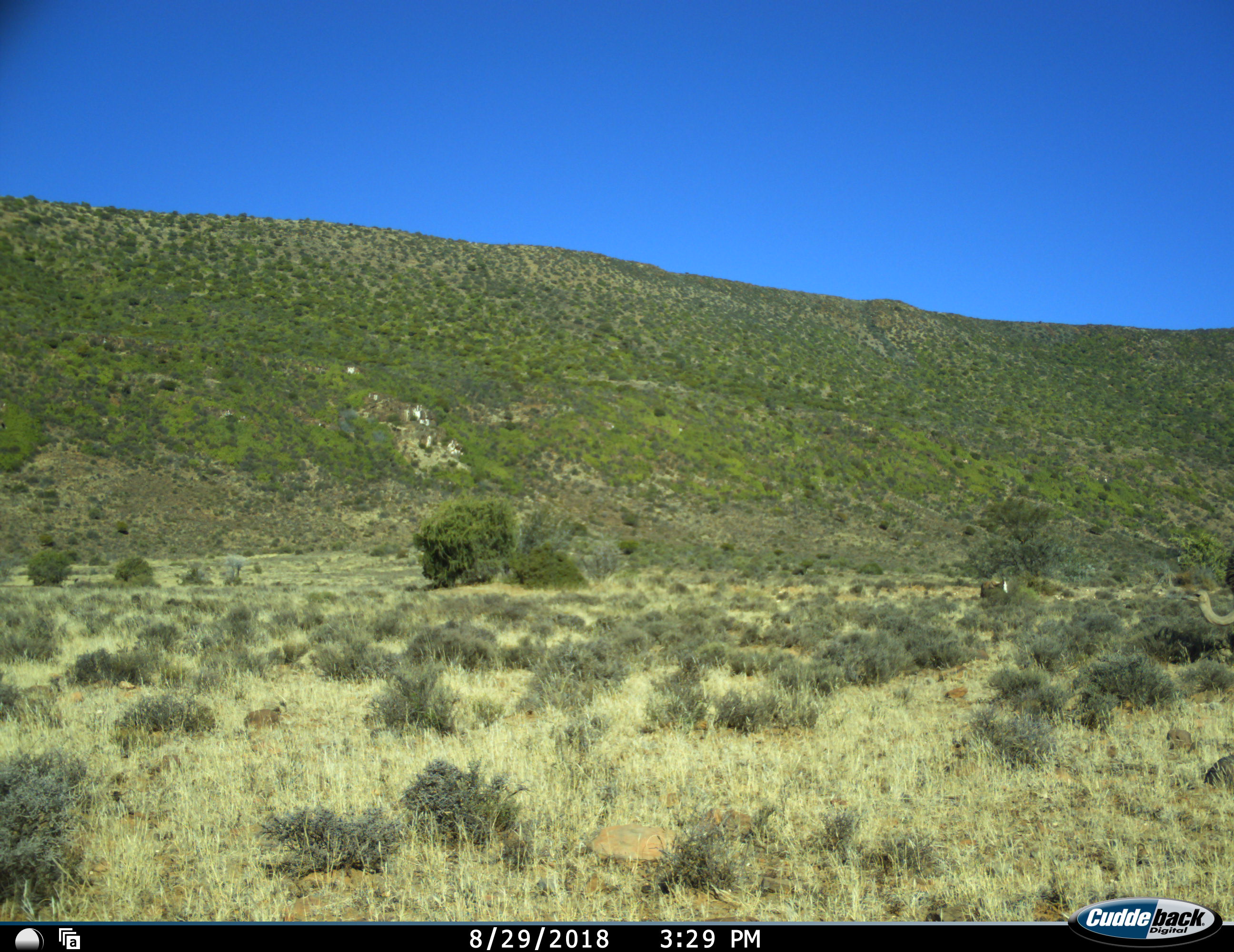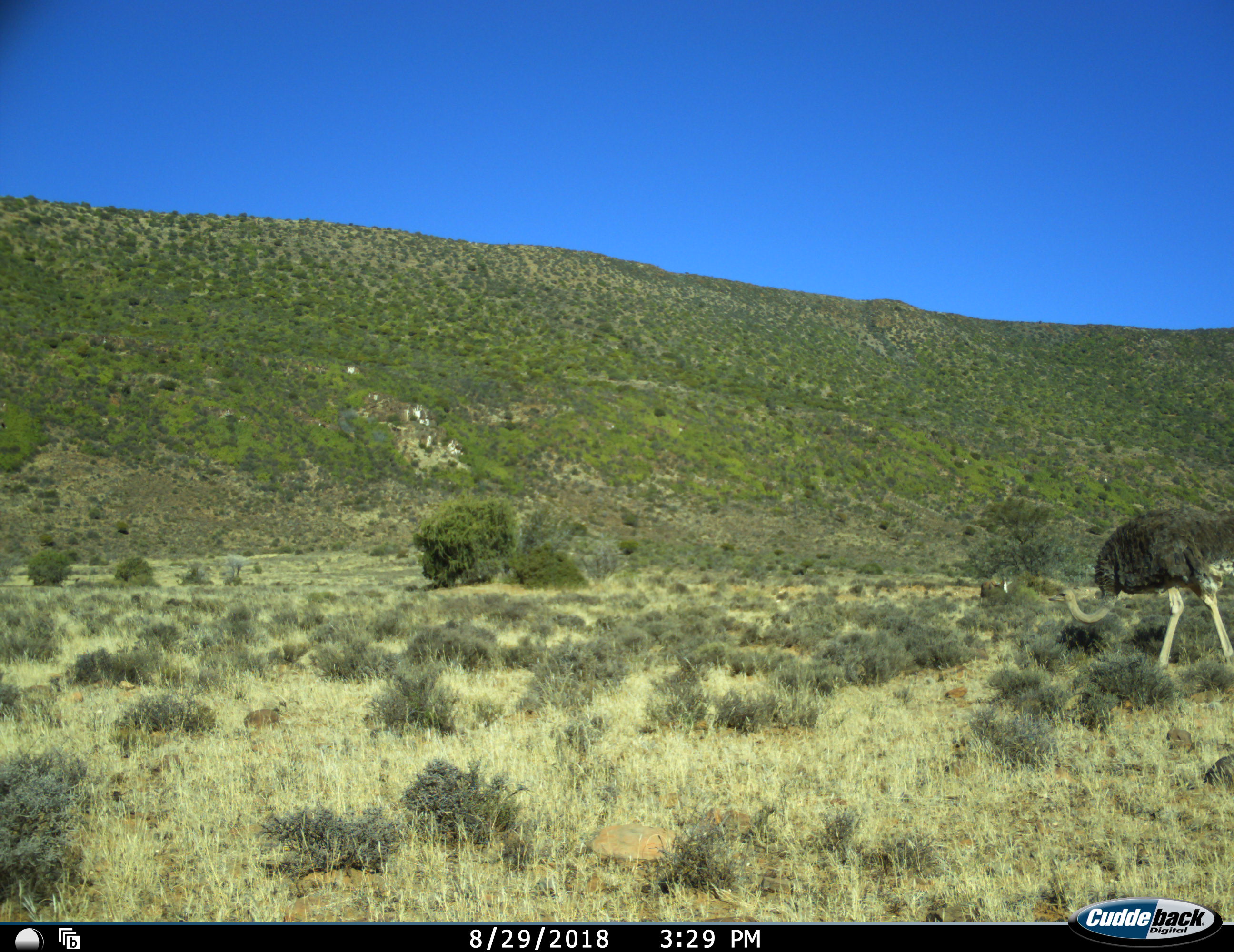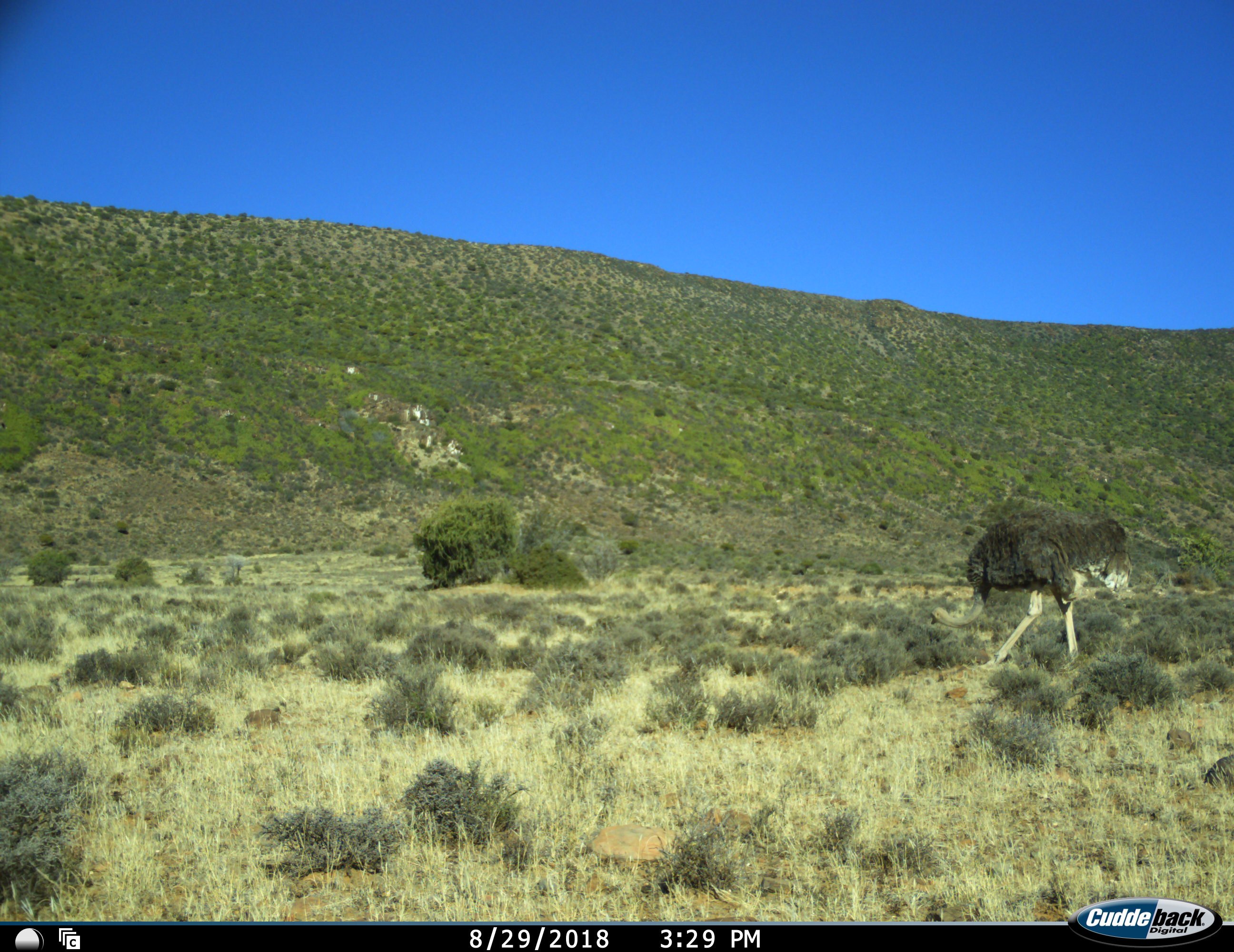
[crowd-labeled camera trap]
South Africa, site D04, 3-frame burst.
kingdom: Animalia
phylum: Chordata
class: Aves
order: Struthioniformes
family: Struthionidae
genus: Struthio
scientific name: Struthio camelus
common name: ostrich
Ostrich (Struthio camelus), count 1. Behavior (volunteer vote fractions): standing 10%, resting 0%, moving 80%, interacting 0%. Young present (vote fraction): 0%. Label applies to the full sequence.